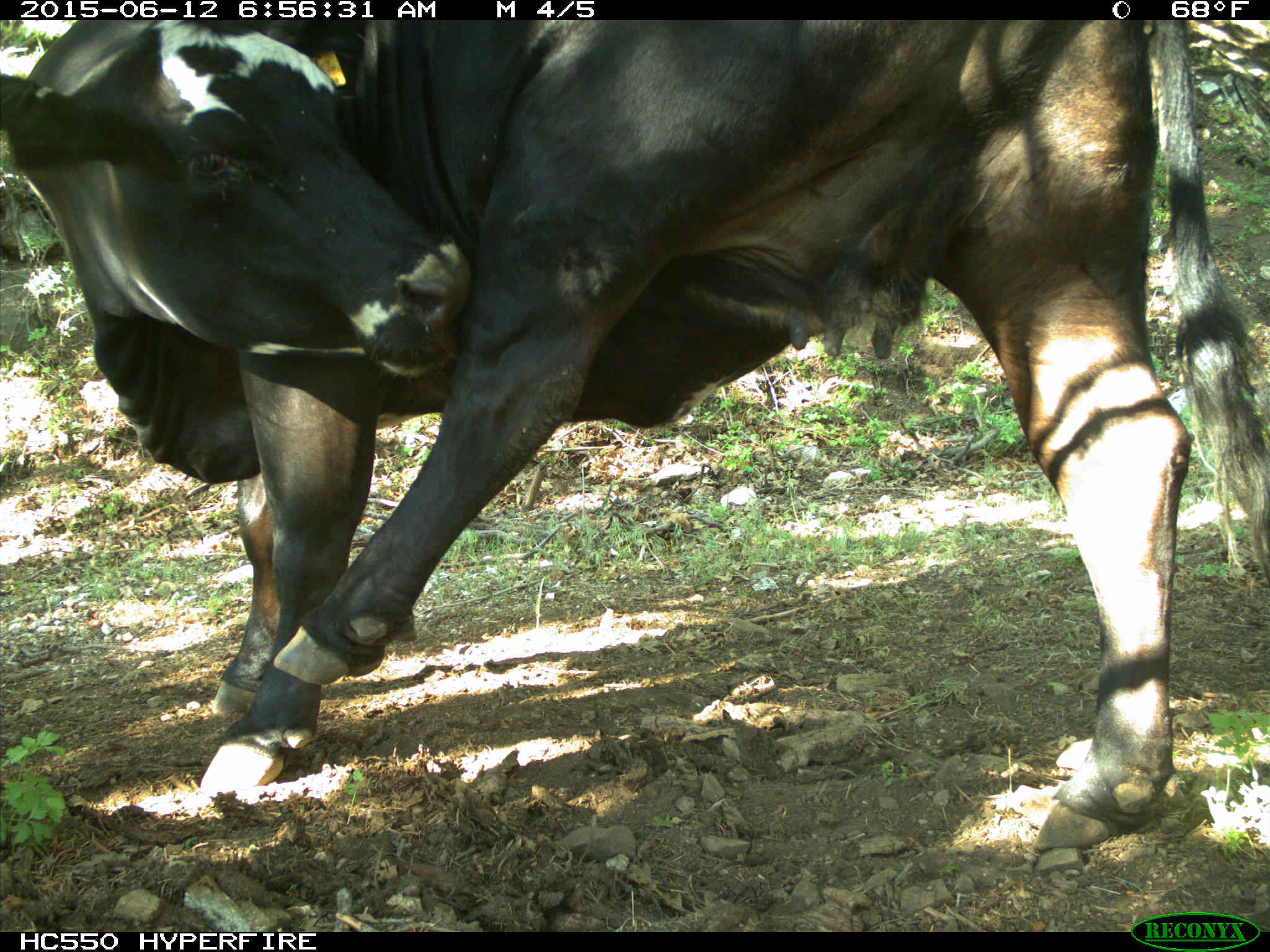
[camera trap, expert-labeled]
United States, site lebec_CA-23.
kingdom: Animalia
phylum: Chordata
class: Mammalia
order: Artiodactyla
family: Bovidae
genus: Bos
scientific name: Bos taurus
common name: domestic cow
Bos taurus (domestic cow).